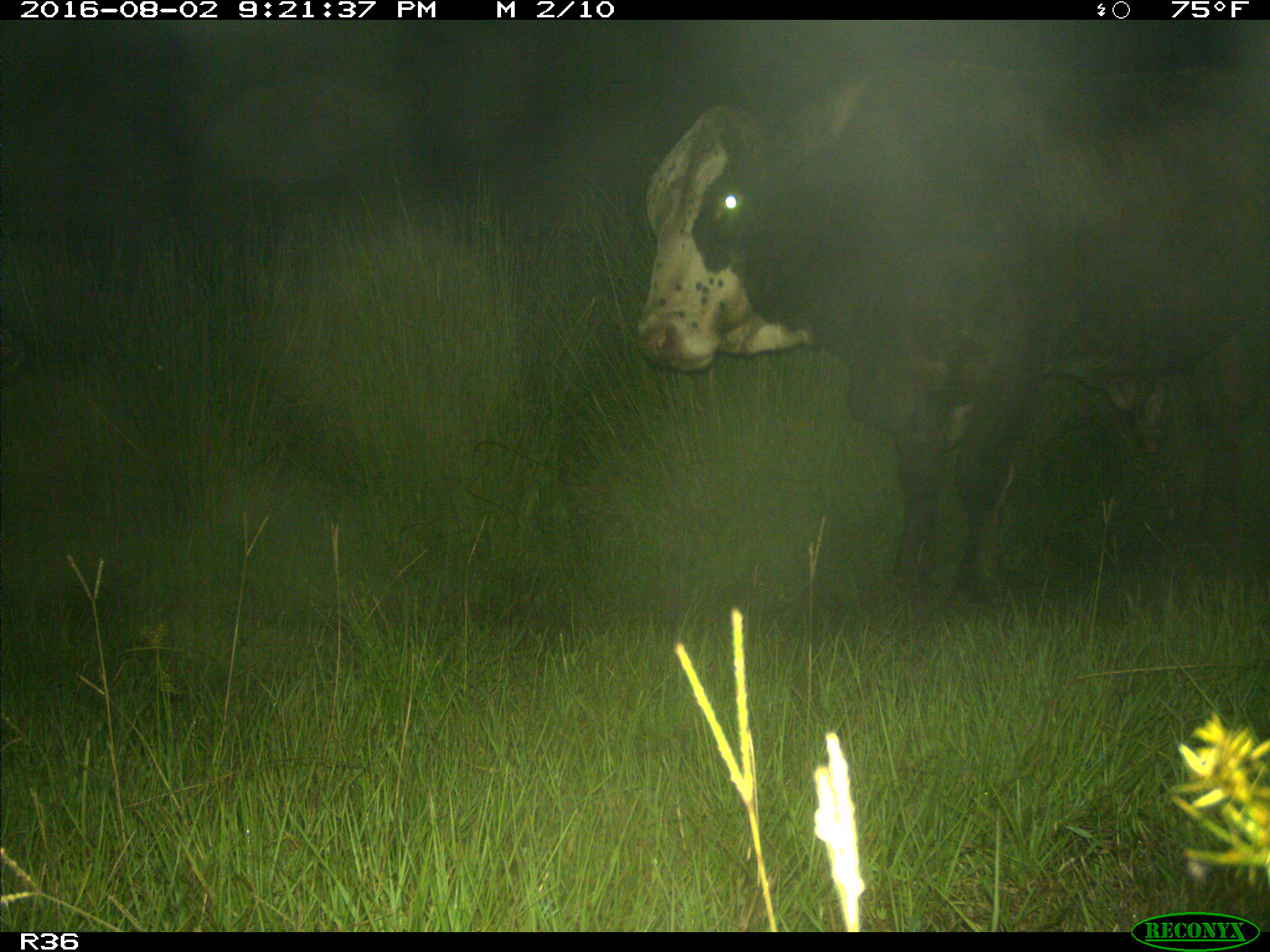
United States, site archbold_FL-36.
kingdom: Animalia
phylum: Chordata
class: Mammalia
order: Artiodactyla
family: Bovidae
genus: Bos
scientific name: Bos taurus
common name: domestic cow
Bos taurus (domestic cow).